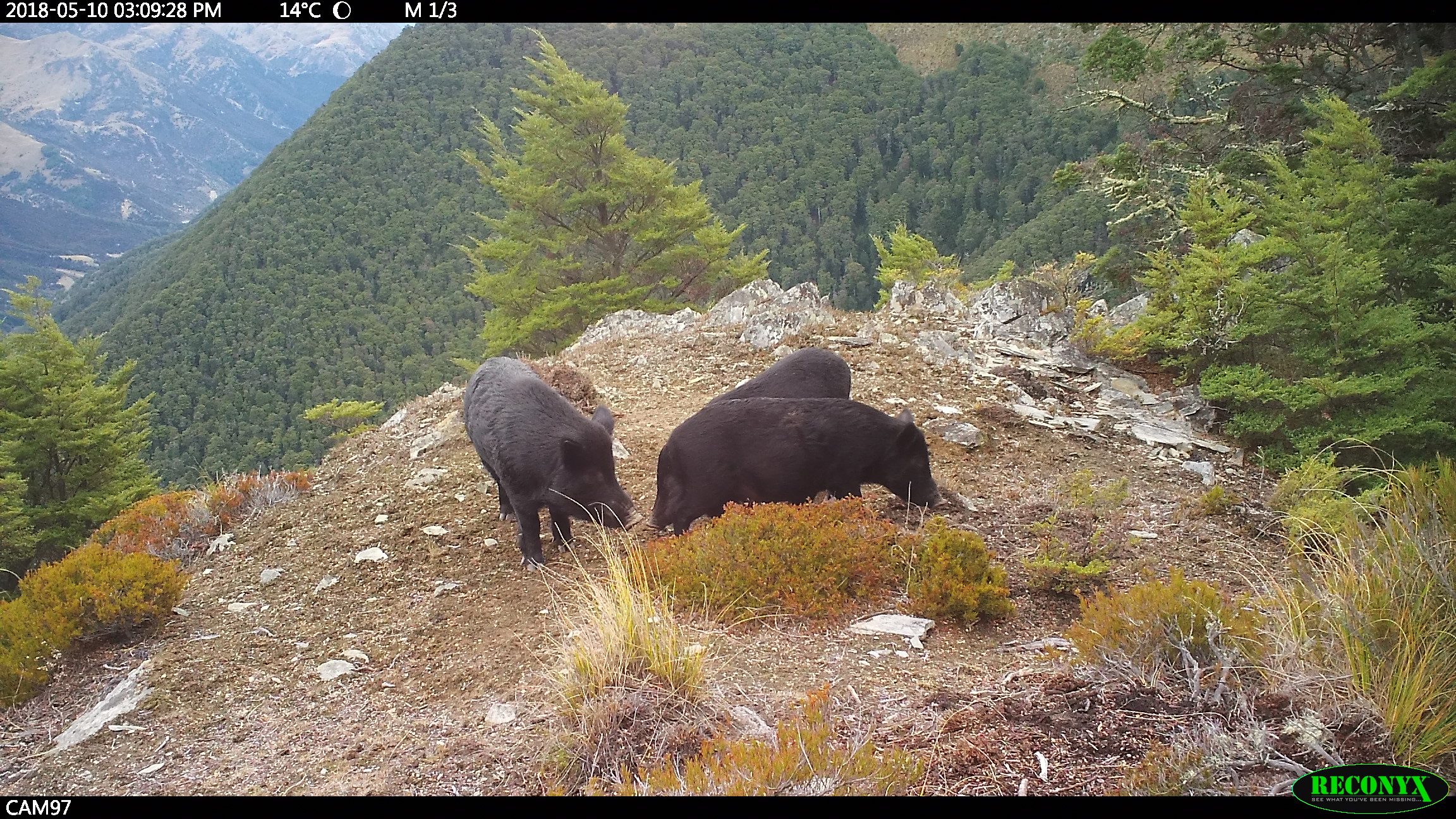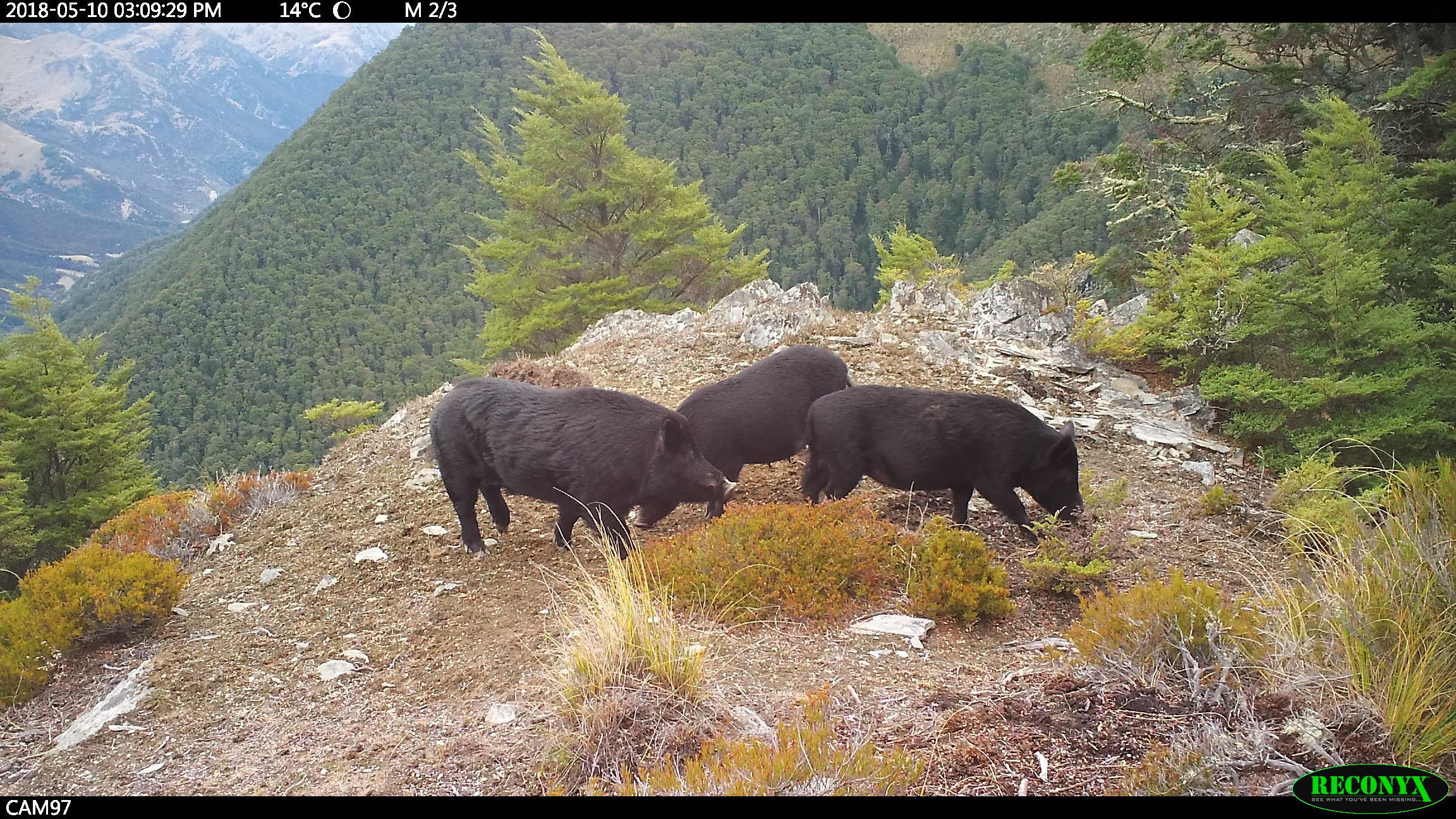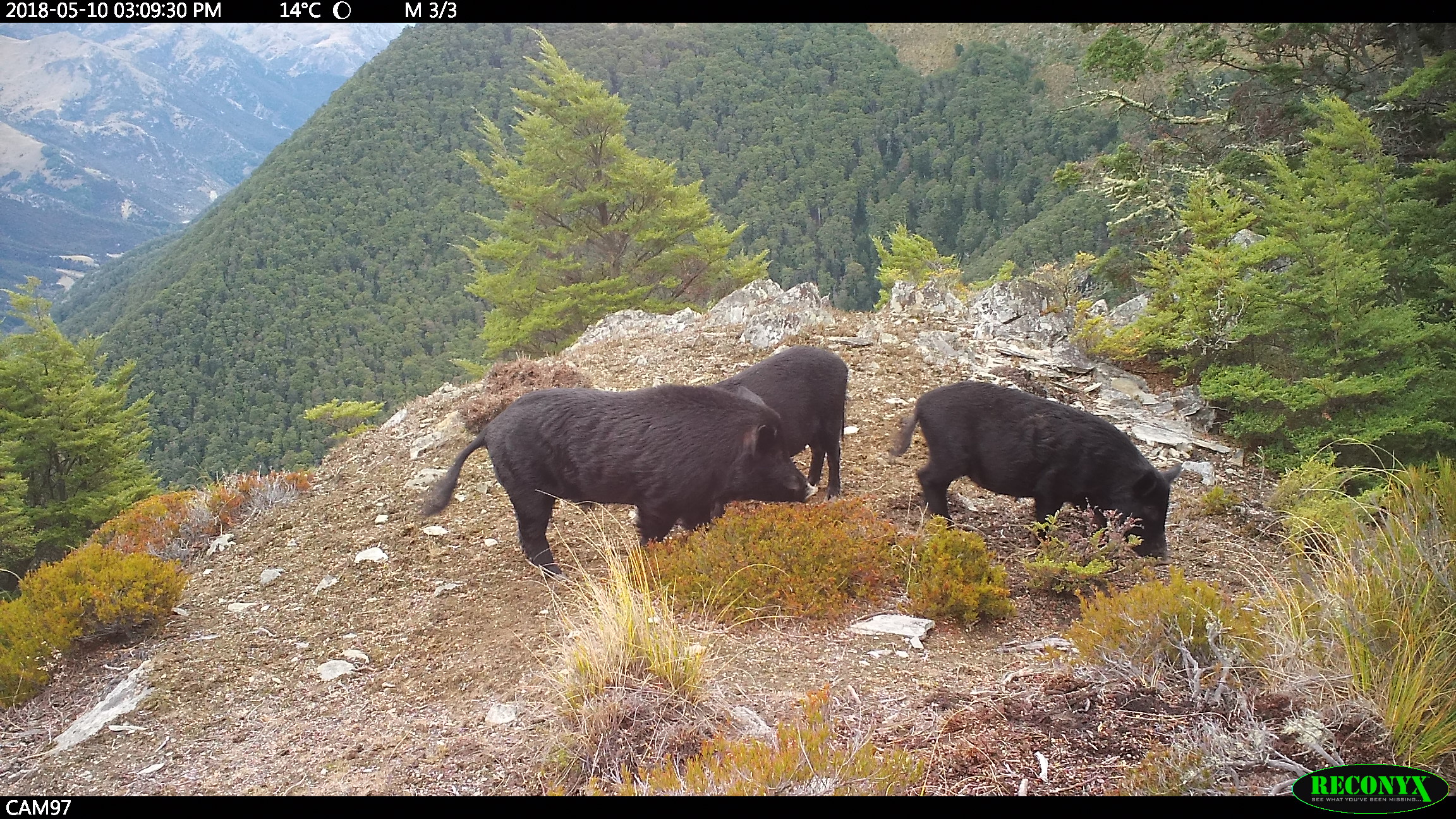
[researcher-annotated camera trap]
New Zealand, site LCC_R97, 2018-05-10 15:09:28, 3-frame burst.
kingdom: Animalia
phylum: Chordata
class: Mammalia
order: Artiodactyla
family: Suidae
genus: Sus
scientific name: Sus scrofa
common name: pig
Pig (Sus scrofa).